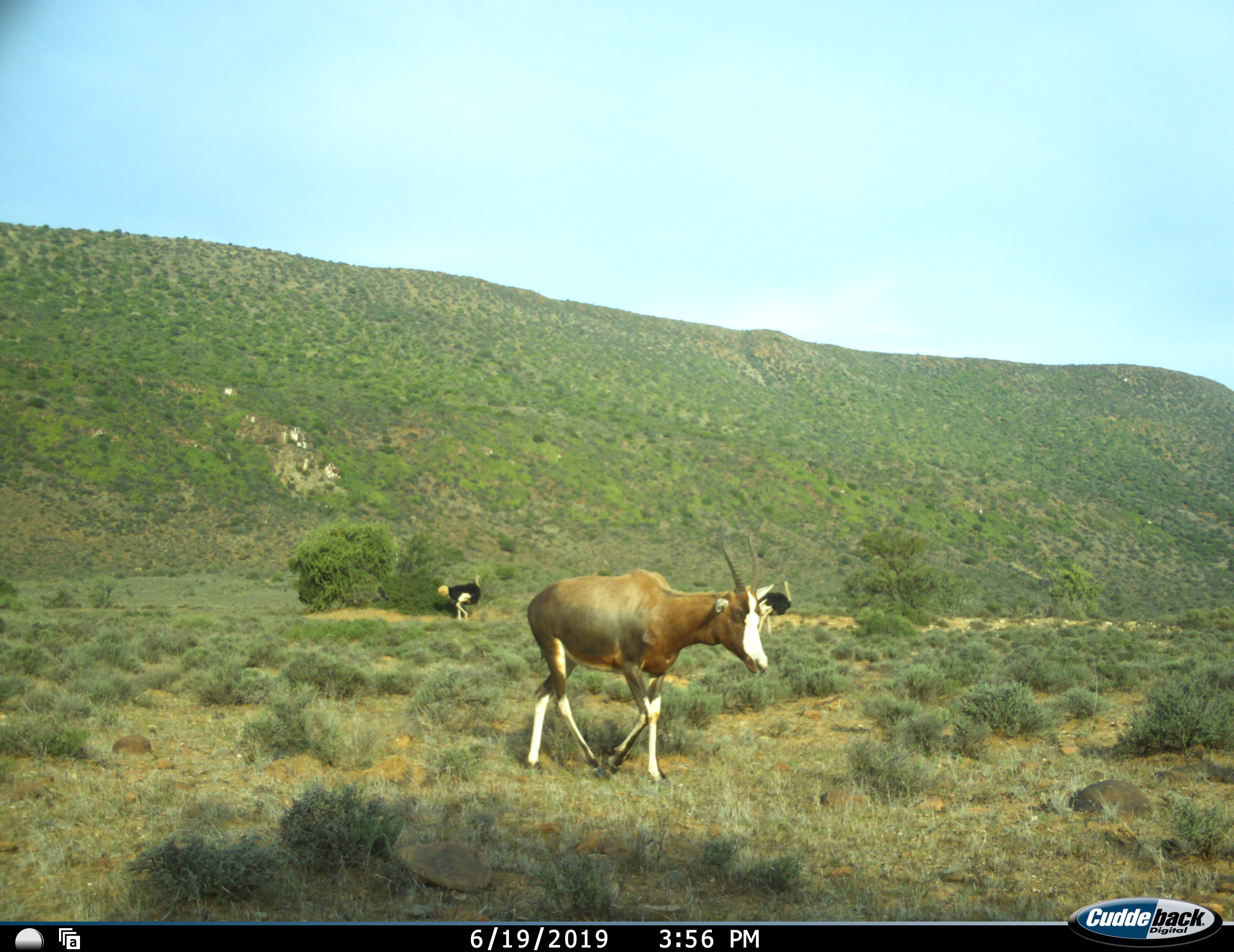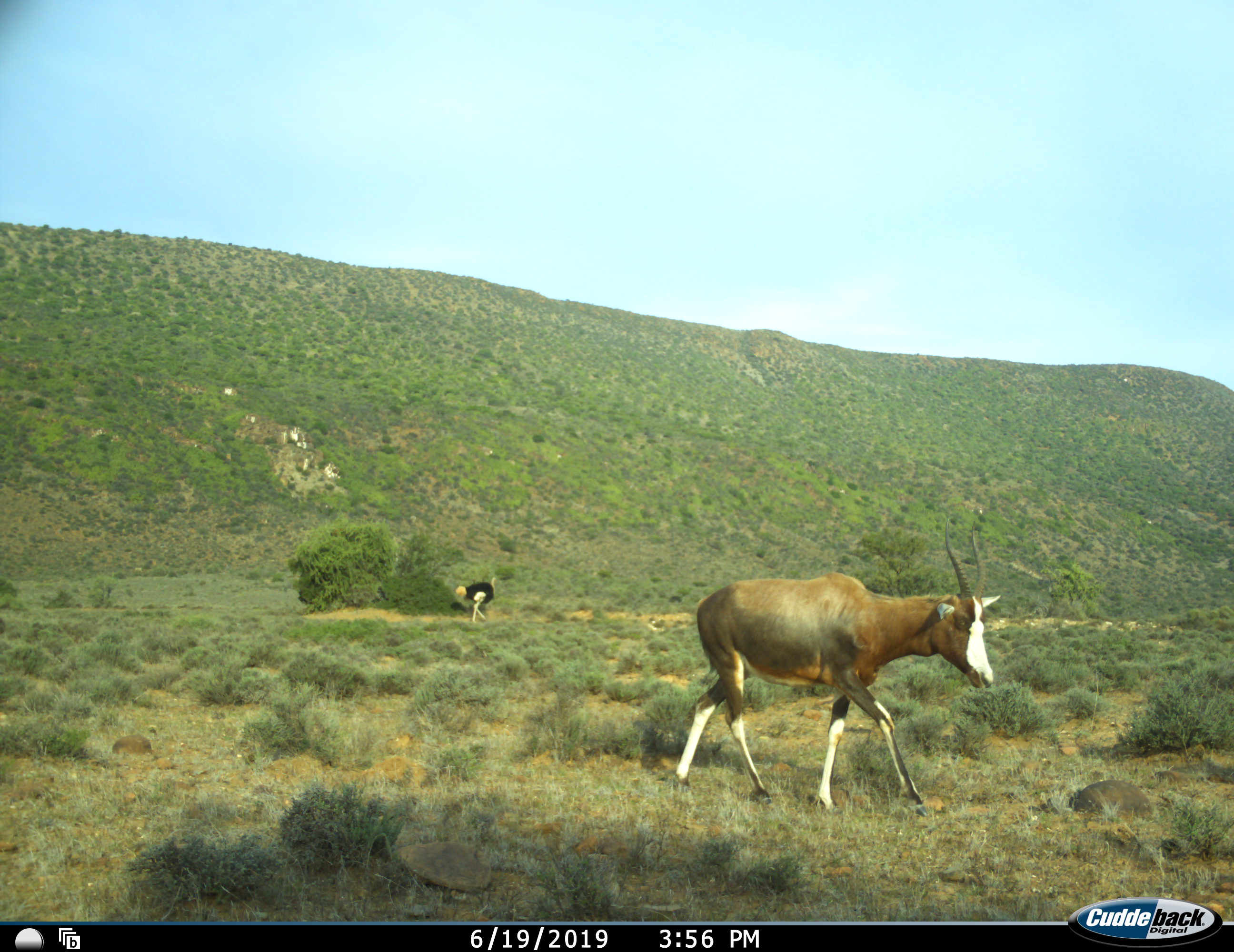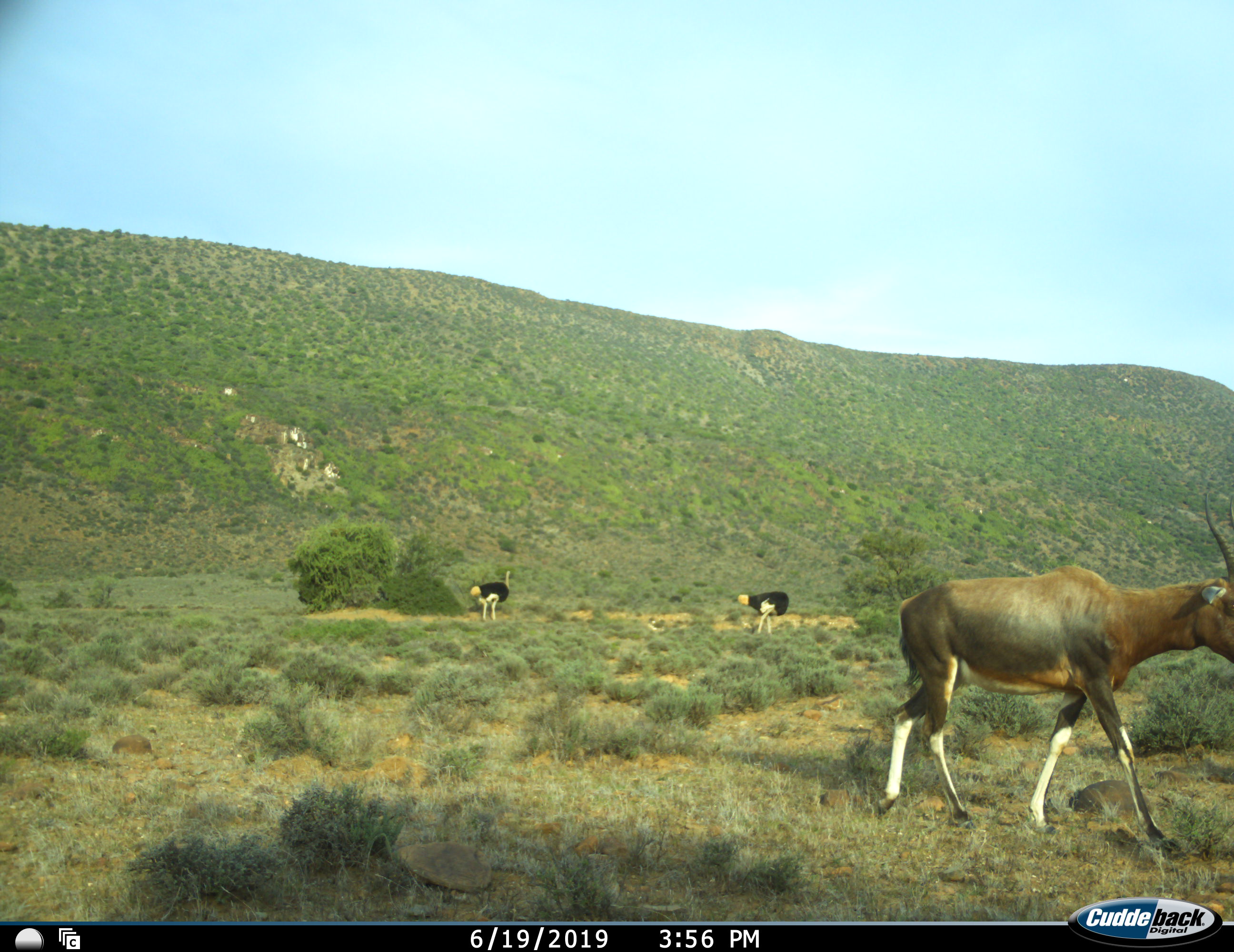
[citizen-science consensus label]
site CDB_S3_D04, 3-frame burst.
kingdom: Animalia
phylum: Chordata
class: Mammalia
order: Artiodactyla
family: Bovidae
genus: Damaliscus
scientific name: Damaliscus pygargus phillipsi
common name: blesbok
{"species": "blesbok (Damaliscus pygargus phillipsi)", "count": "1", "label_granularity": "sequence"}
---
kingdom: Animalia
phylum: Chordata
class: Aves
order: Struthioniformes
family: Struthionidae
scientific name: Struthionidae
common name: ostrich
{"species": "ostrich (Struthionidae)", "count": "2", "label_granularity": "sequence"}